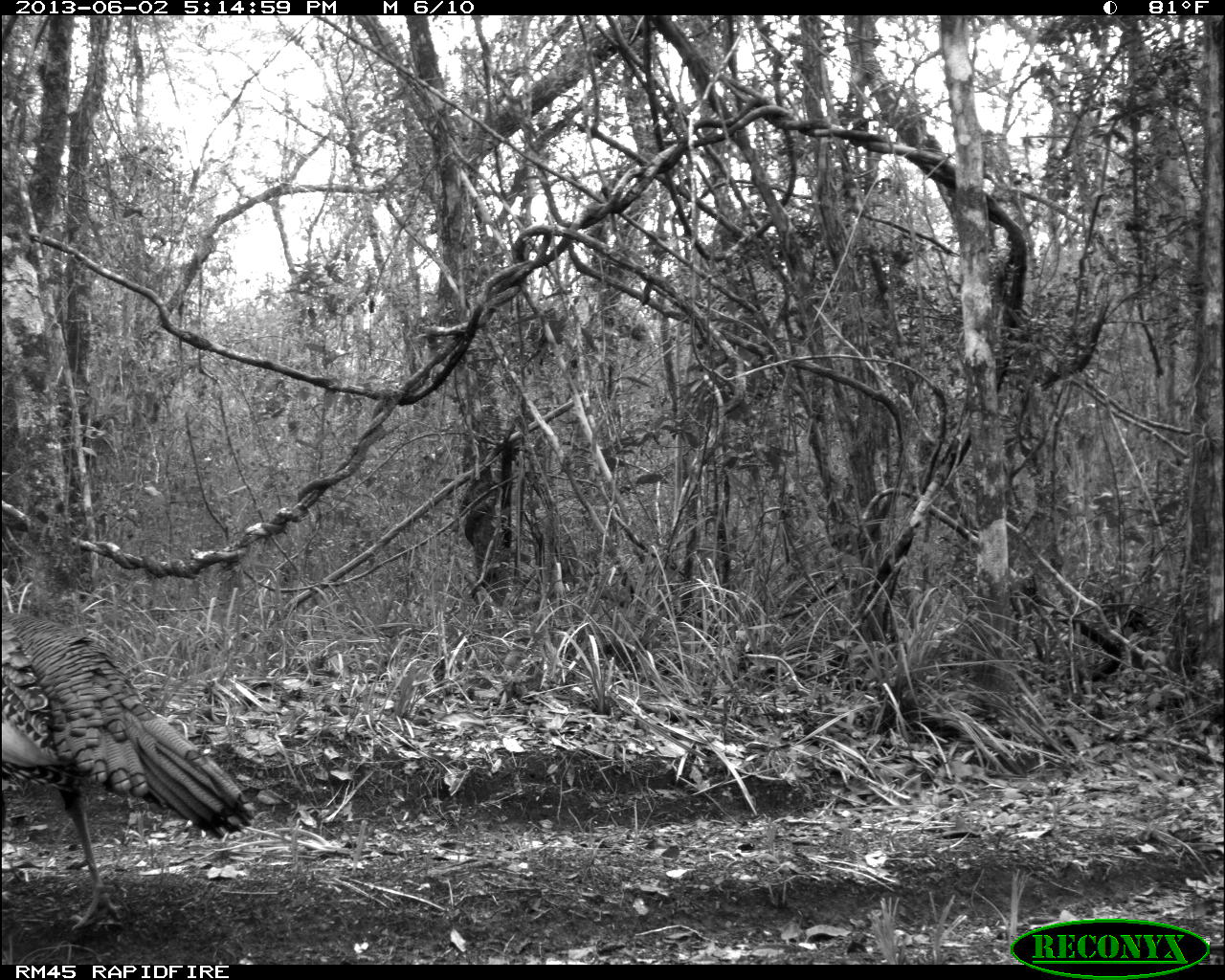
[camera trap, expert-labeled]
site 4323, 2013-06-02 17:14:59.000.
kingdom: Animalia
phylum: Chordata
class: Aves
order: Galliformes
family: Phasianidae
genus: Meleagris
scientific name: Meleagris ocellata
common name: ocellated turkey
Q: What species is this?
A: Meleagris ocellata (ocellated turkey).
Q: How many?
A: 1.